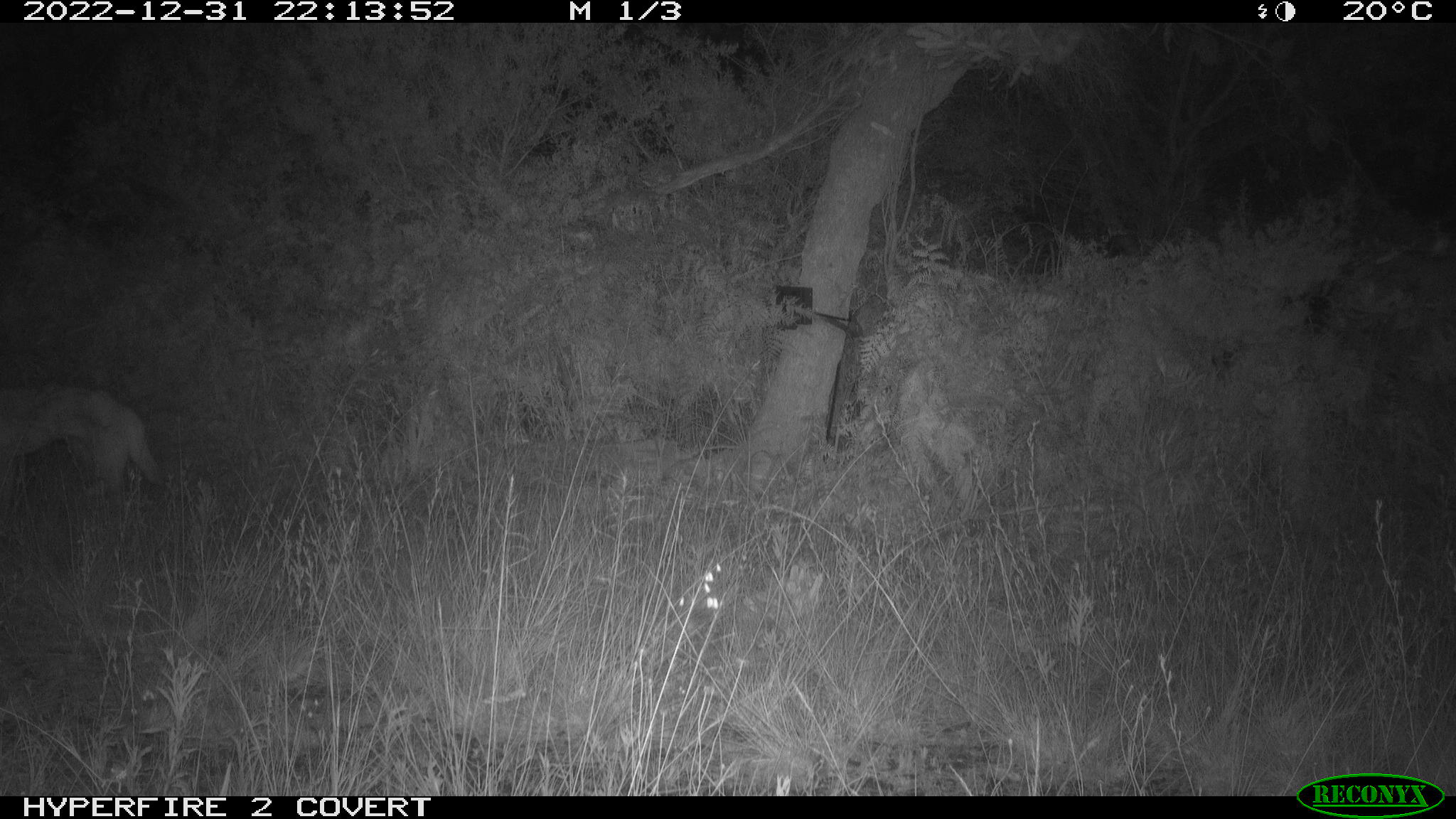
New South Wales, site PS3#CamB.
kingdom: Animalia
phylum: Chordata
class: Mammalia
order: Carnivora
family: Canidae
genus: Canis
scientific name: Canis familiaris dingo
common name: dingo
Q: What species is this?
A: Dingo (Canis familiaris dingo).